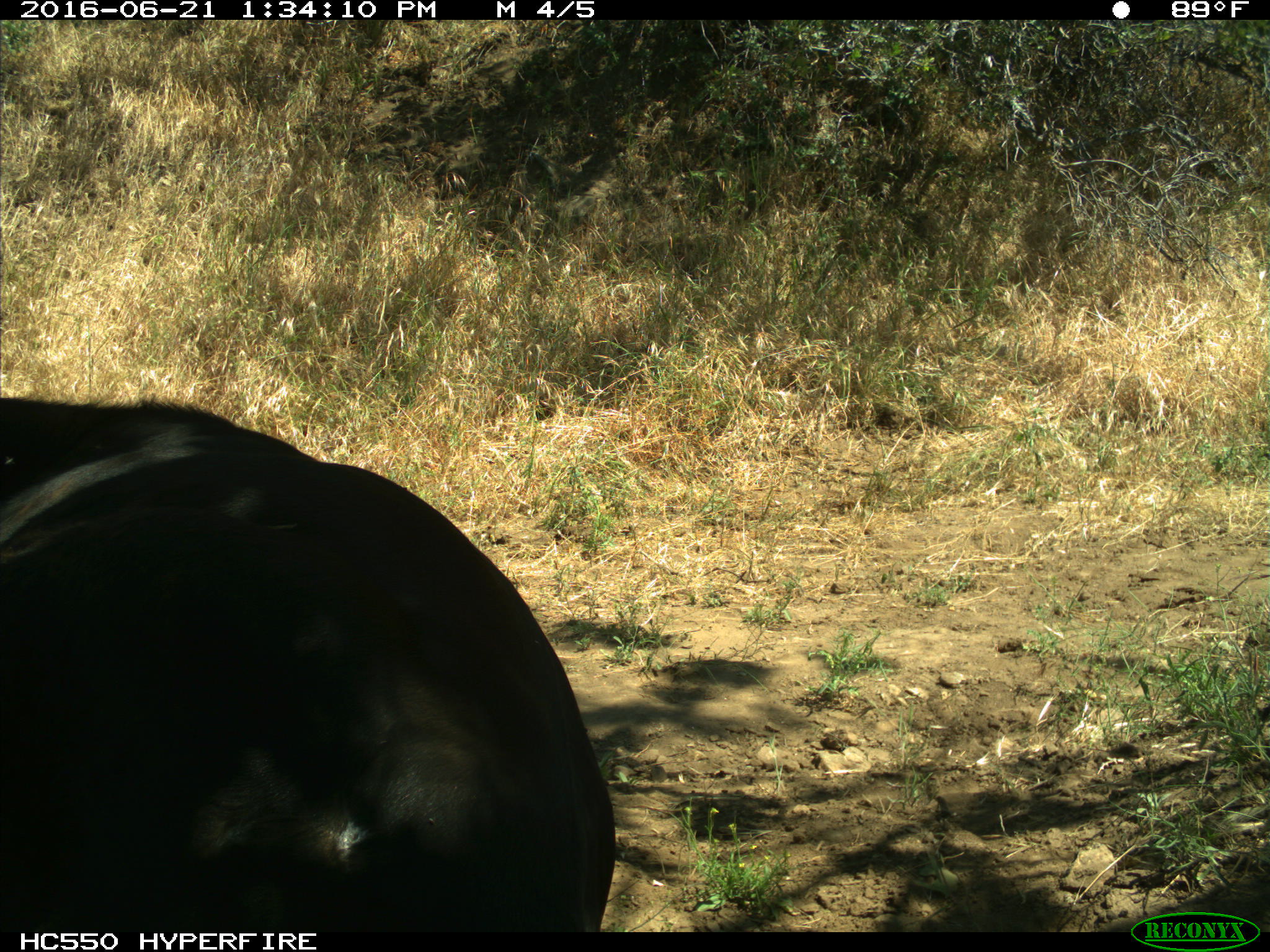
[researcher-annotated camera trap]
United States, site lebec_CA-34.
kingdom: Animalia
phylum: Chordata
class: Mammalia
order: Artiodactyla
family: Bovidae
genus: Bos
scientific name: Bos taurus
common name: domestic cow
Bos taurus (domestic cow).